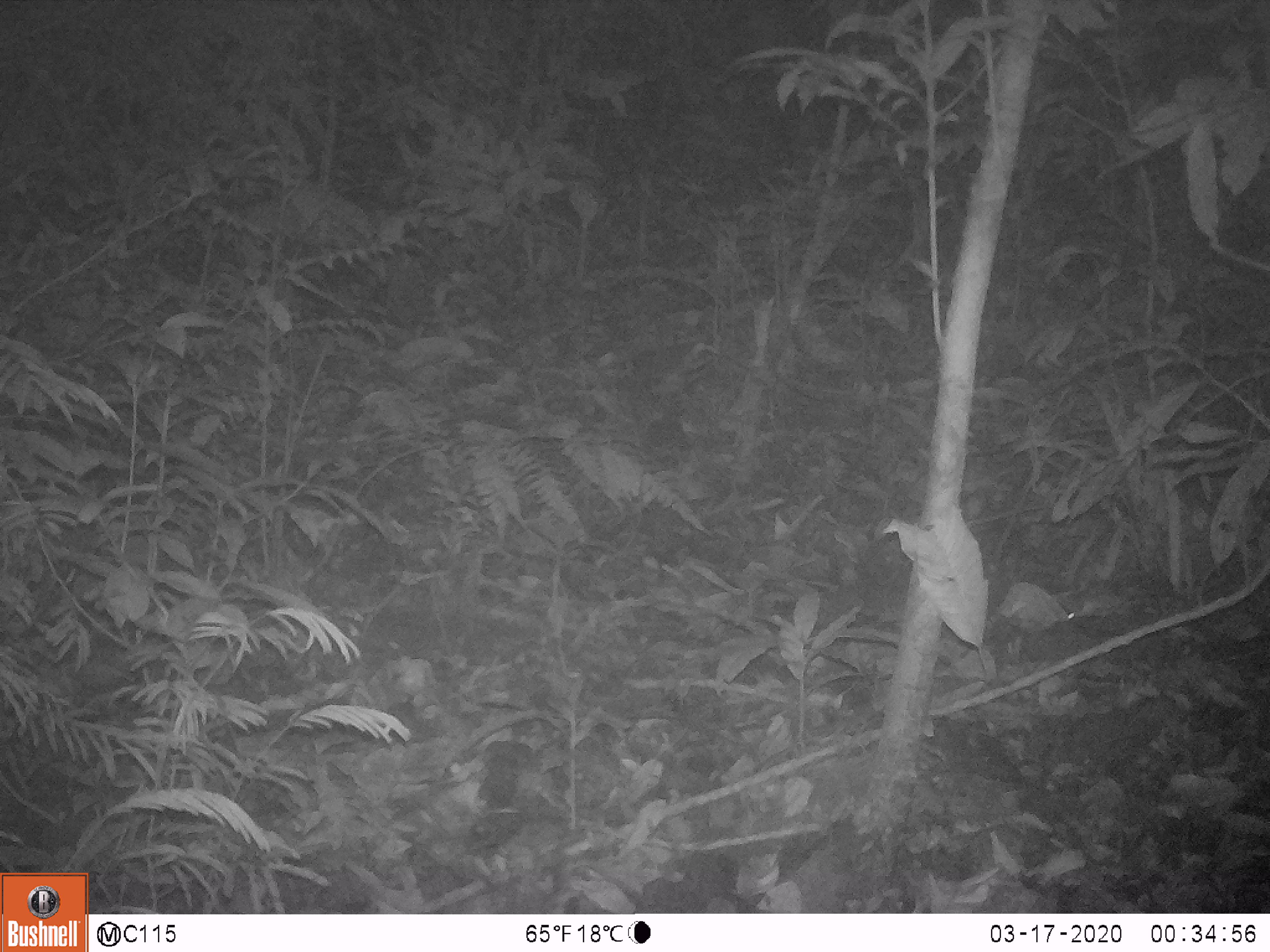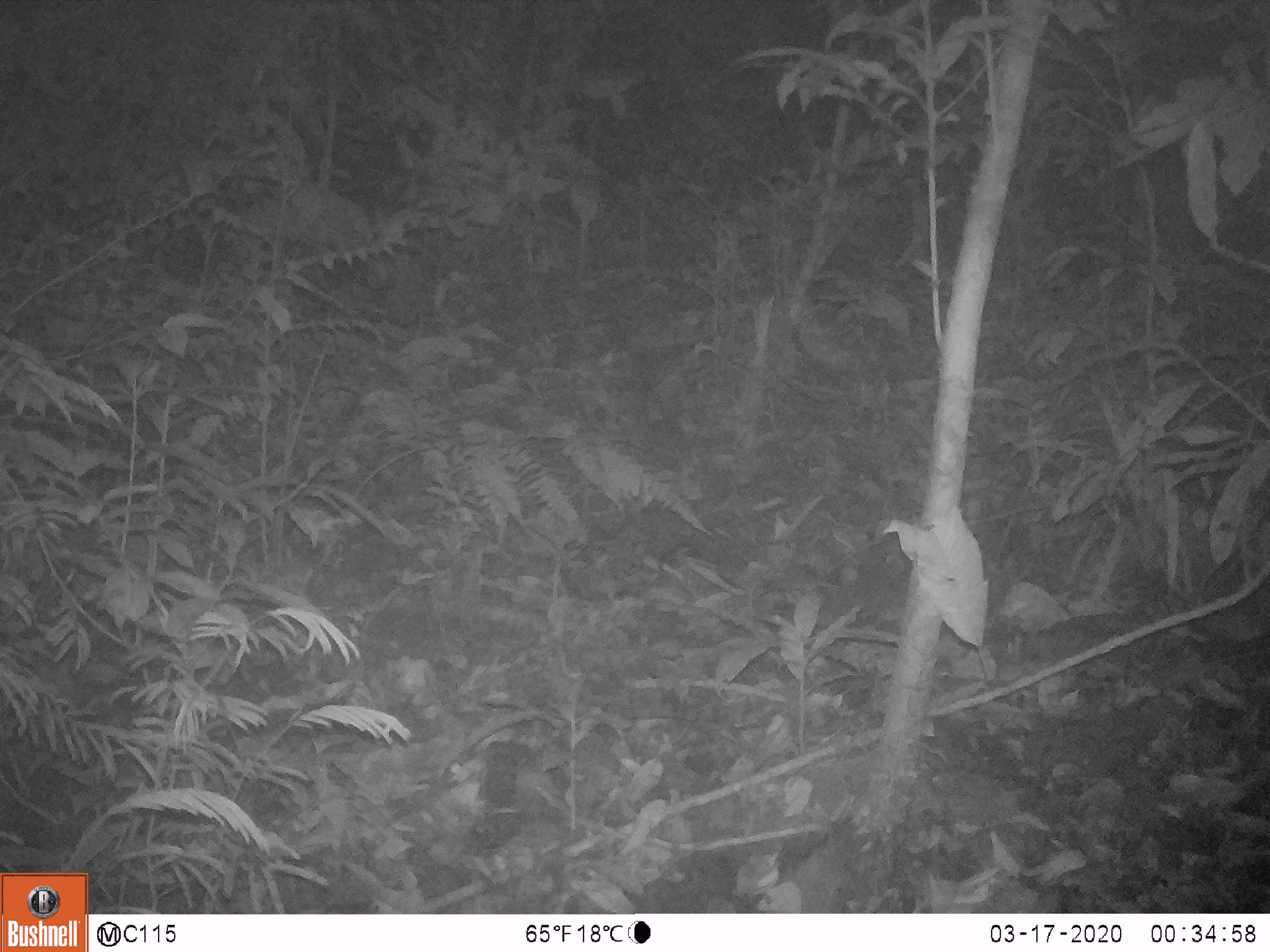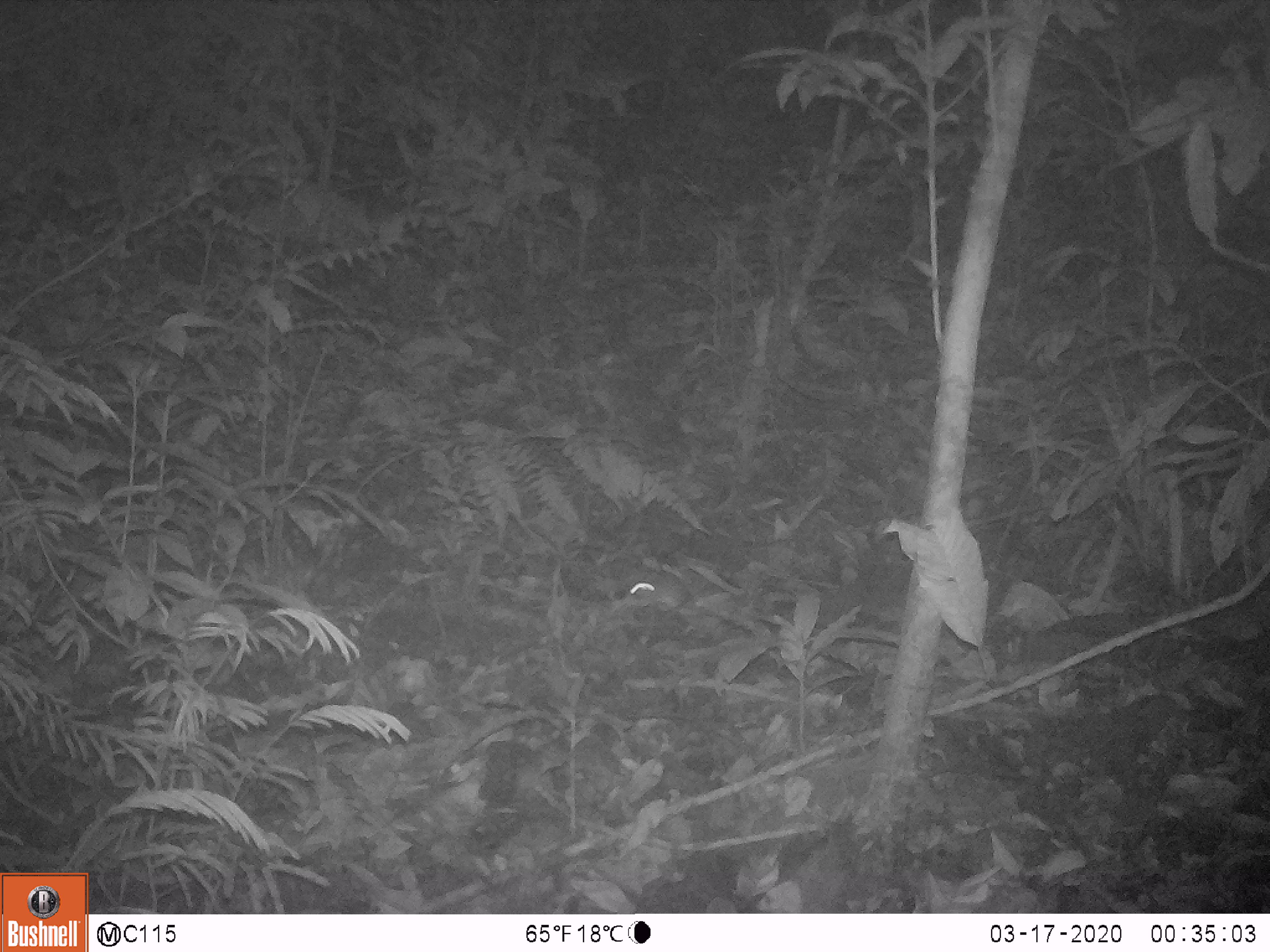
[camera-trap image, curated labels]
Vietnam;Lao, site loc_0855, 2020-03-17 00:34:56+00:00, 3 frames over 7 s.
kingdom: Animalia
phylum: Chordata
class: Mammalia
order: Rodentia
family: Muridae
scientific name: Muridae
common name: old-world mice and rats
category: unidentified murid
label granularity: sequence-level